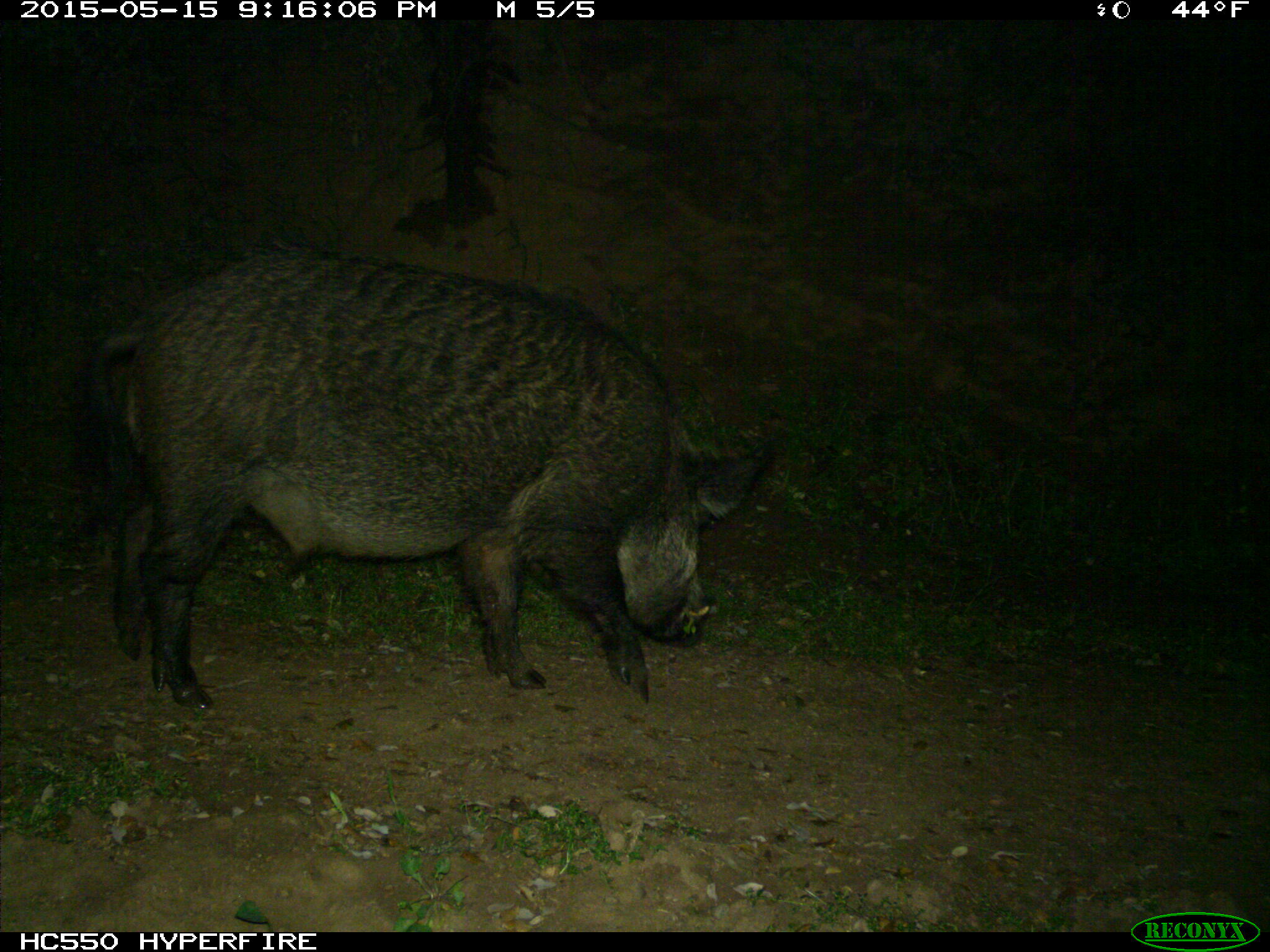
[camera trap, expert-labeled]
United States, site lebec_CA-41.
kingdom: Animalia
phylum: Chordata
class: Mammalia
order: Artiodactyla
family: Suidae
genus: Sus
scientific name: Sus scrofa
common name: wild boar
Sus scrofa (wild boar).